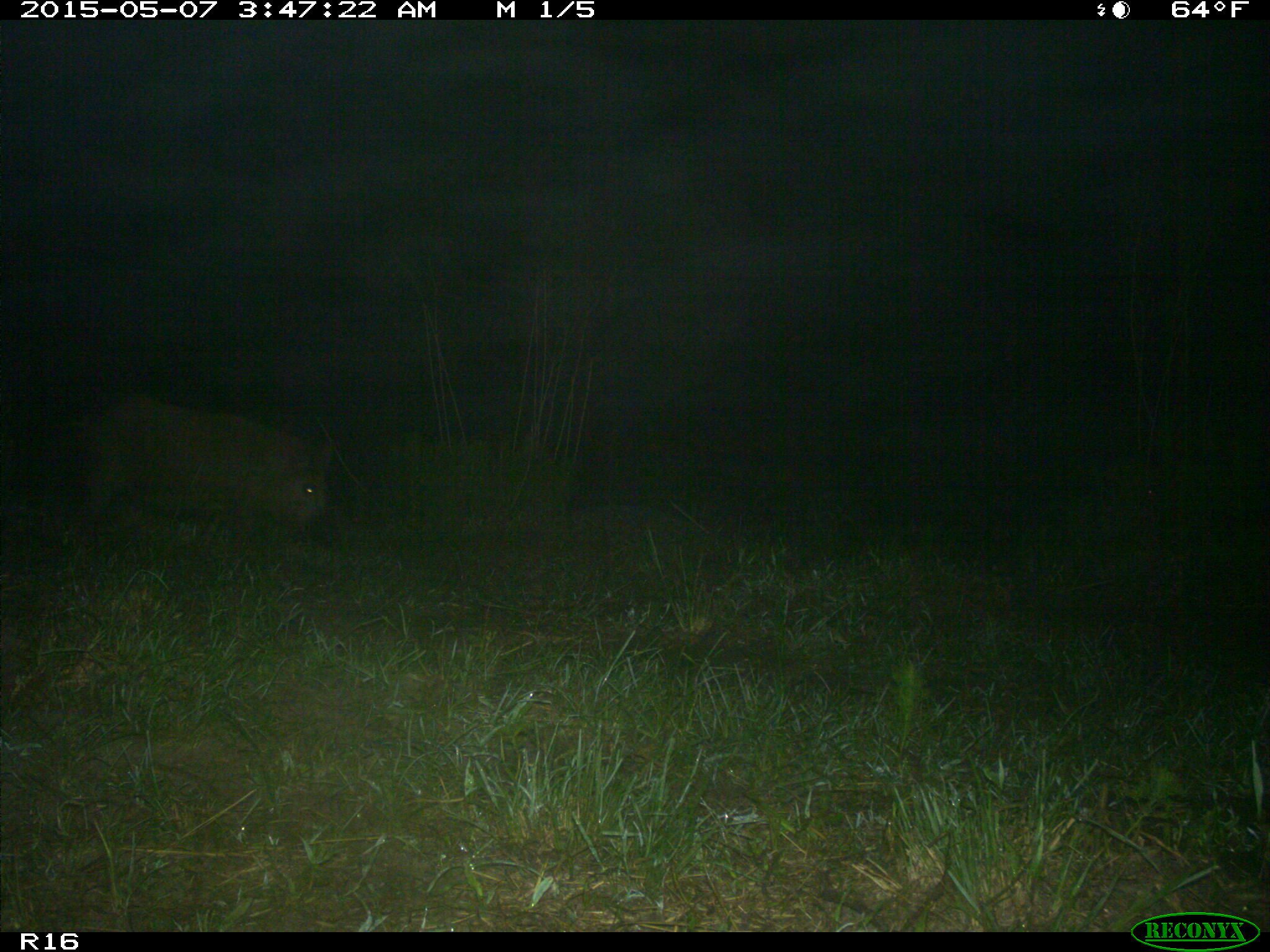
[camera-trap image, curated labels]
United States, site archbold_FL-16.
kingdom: Animalia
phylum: Chordata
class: Mammalia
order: Artiodactyla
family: Suidae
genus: Sus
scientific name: Sus scrofa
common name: wild boar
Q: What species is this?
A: Sus scrofa (wild boar).